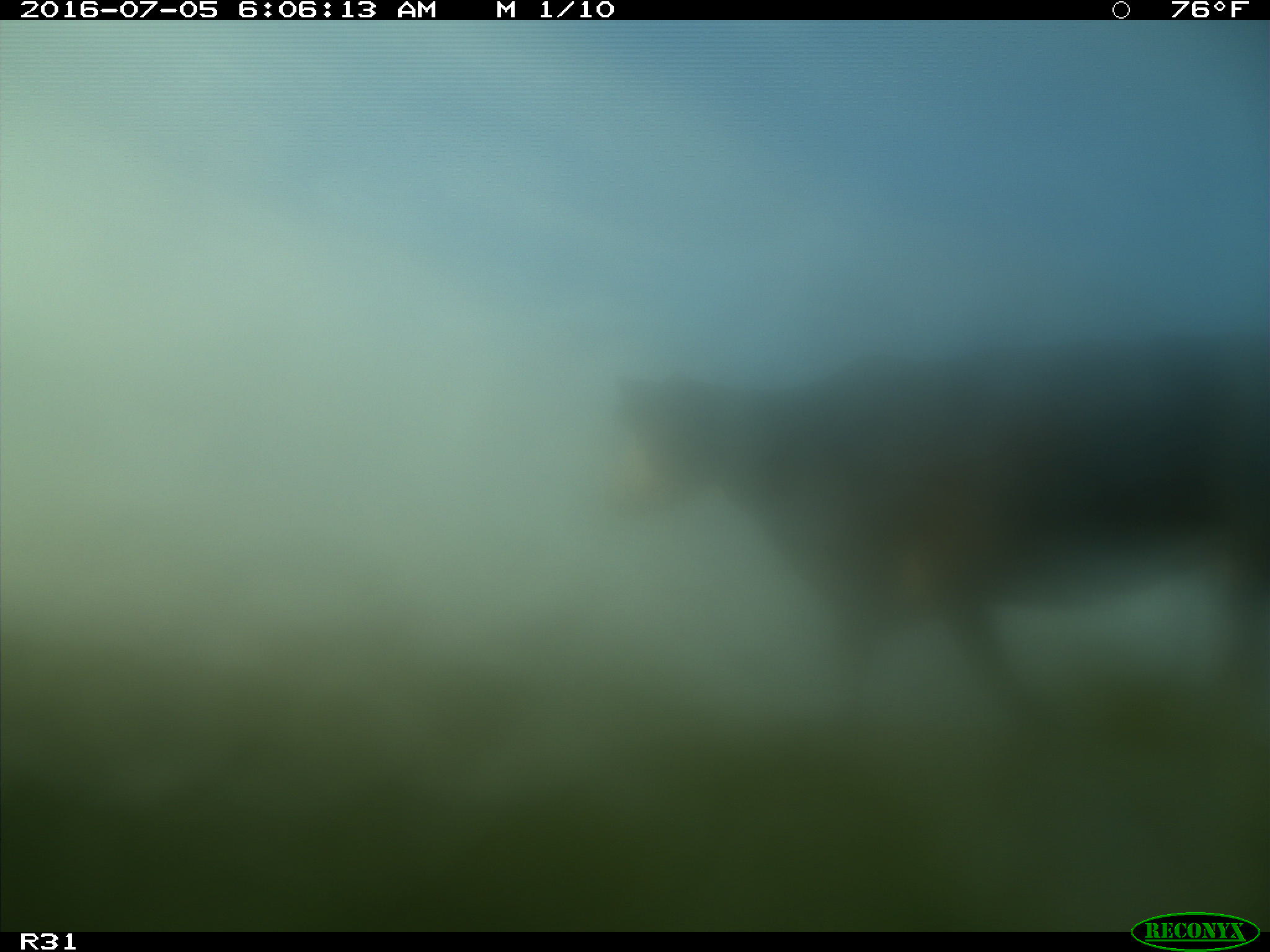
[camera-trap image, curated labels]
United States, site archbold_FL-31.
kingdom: Animalia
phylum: Chordata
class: Mammalia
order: Artiodactyla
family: Bovidae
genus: Bos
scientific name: Bos taurus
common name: domestic cow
Bos taurus (domestic cow).